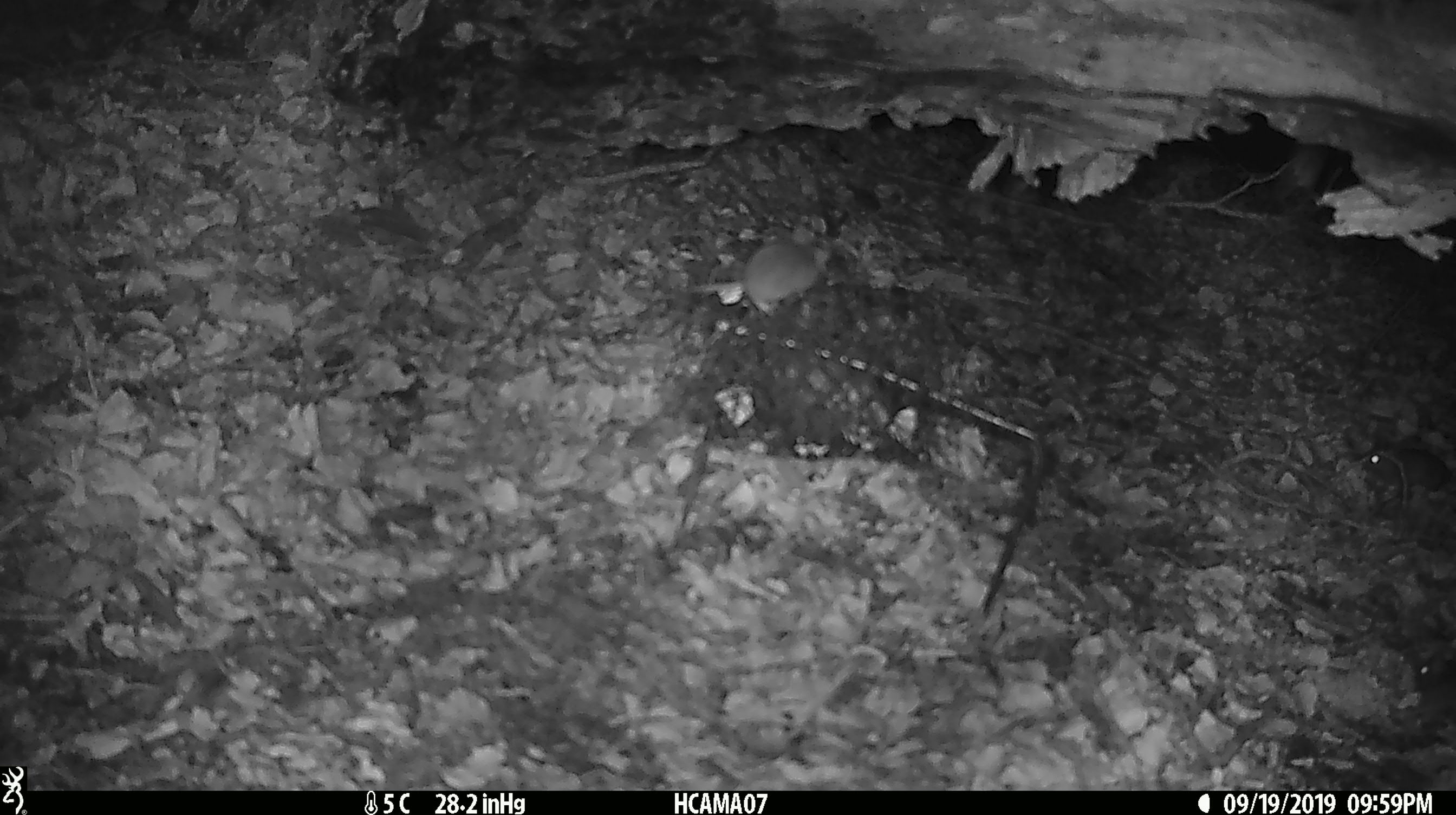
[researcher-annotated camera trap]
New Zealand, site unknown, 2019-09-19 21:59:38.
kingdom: Animalia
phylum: Chordata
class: Mammalia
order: Rodentia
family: Muridae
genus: Mus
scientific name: Mus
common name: mouse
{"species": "mouse (Mus)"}